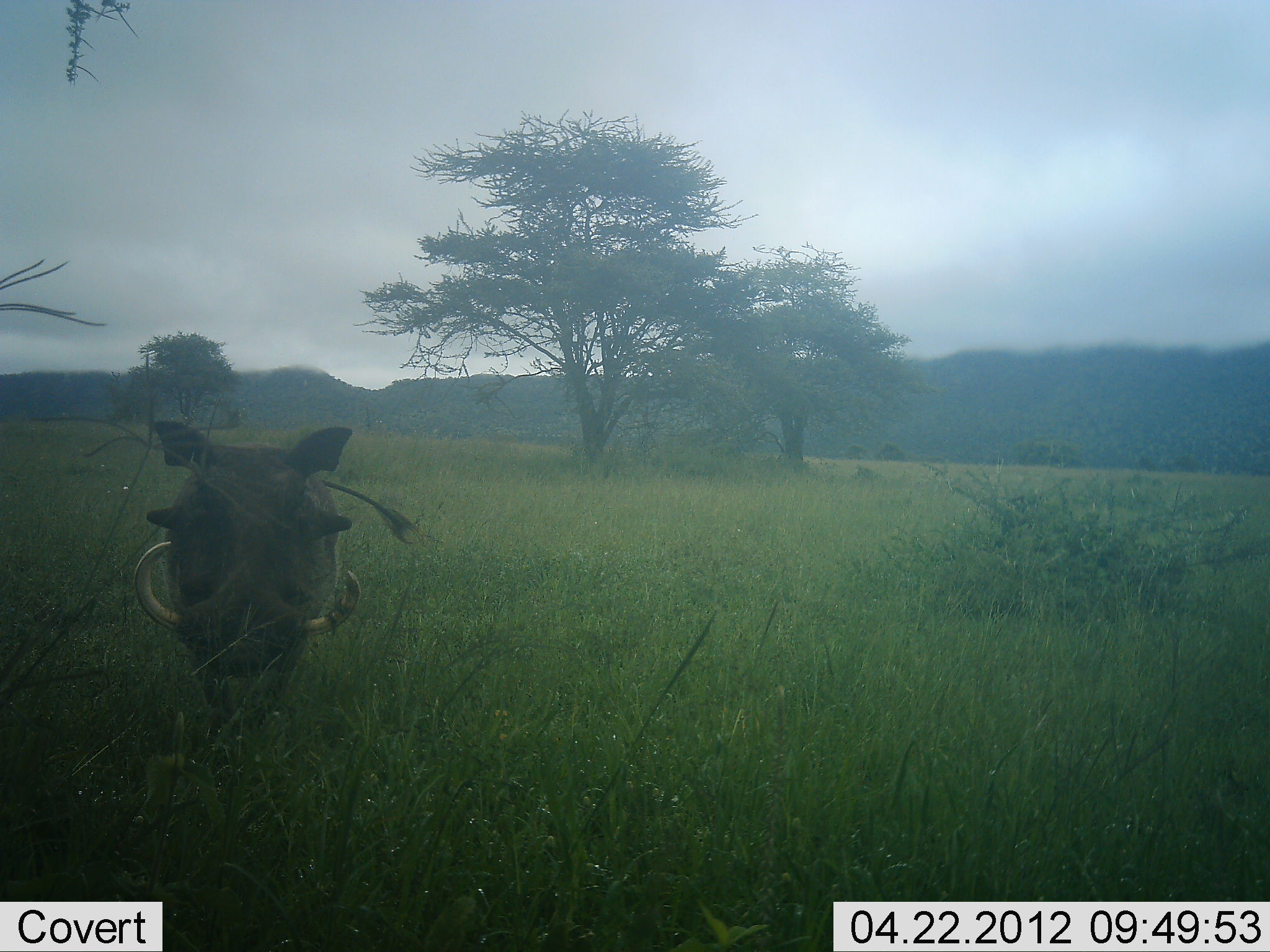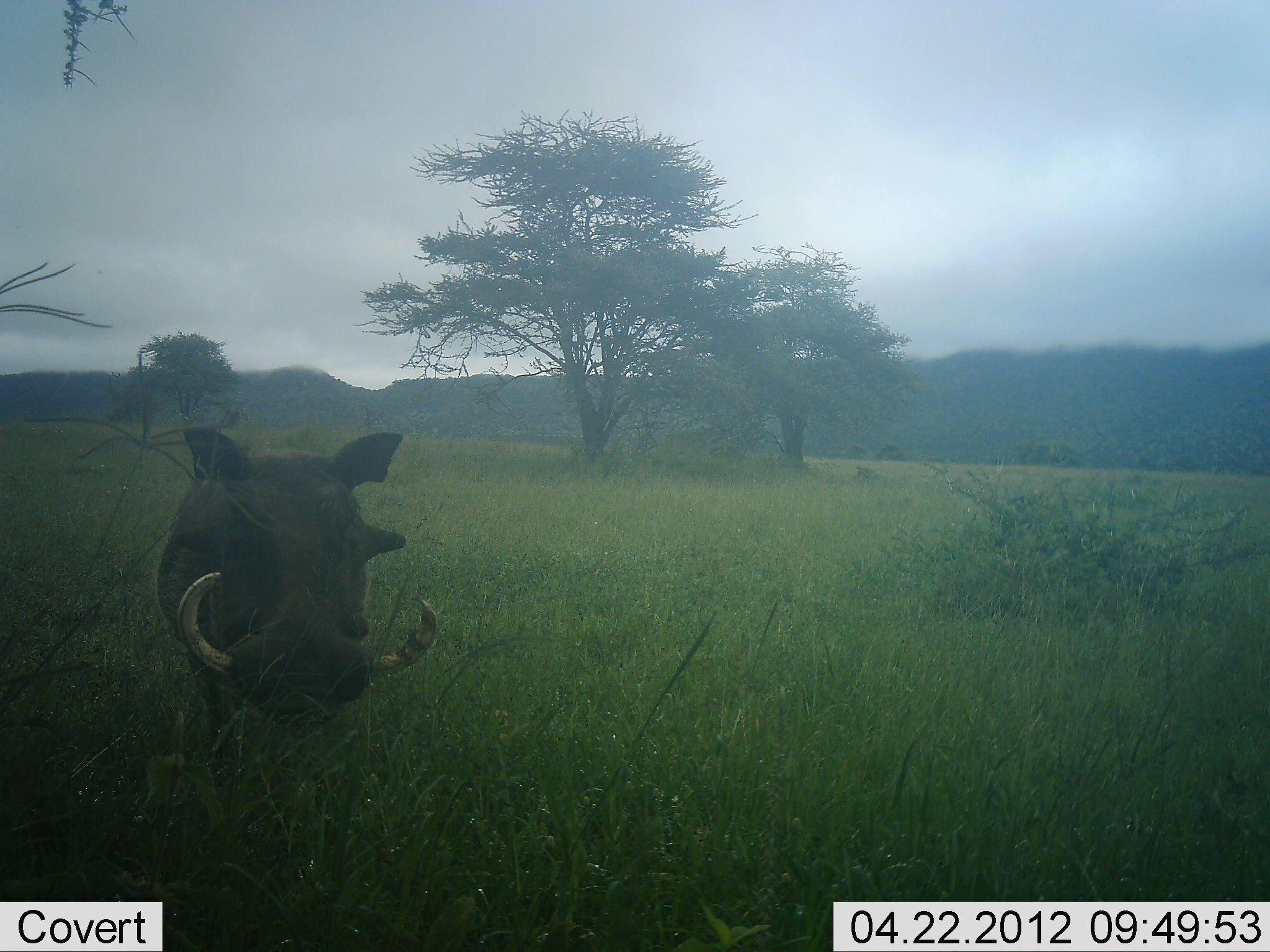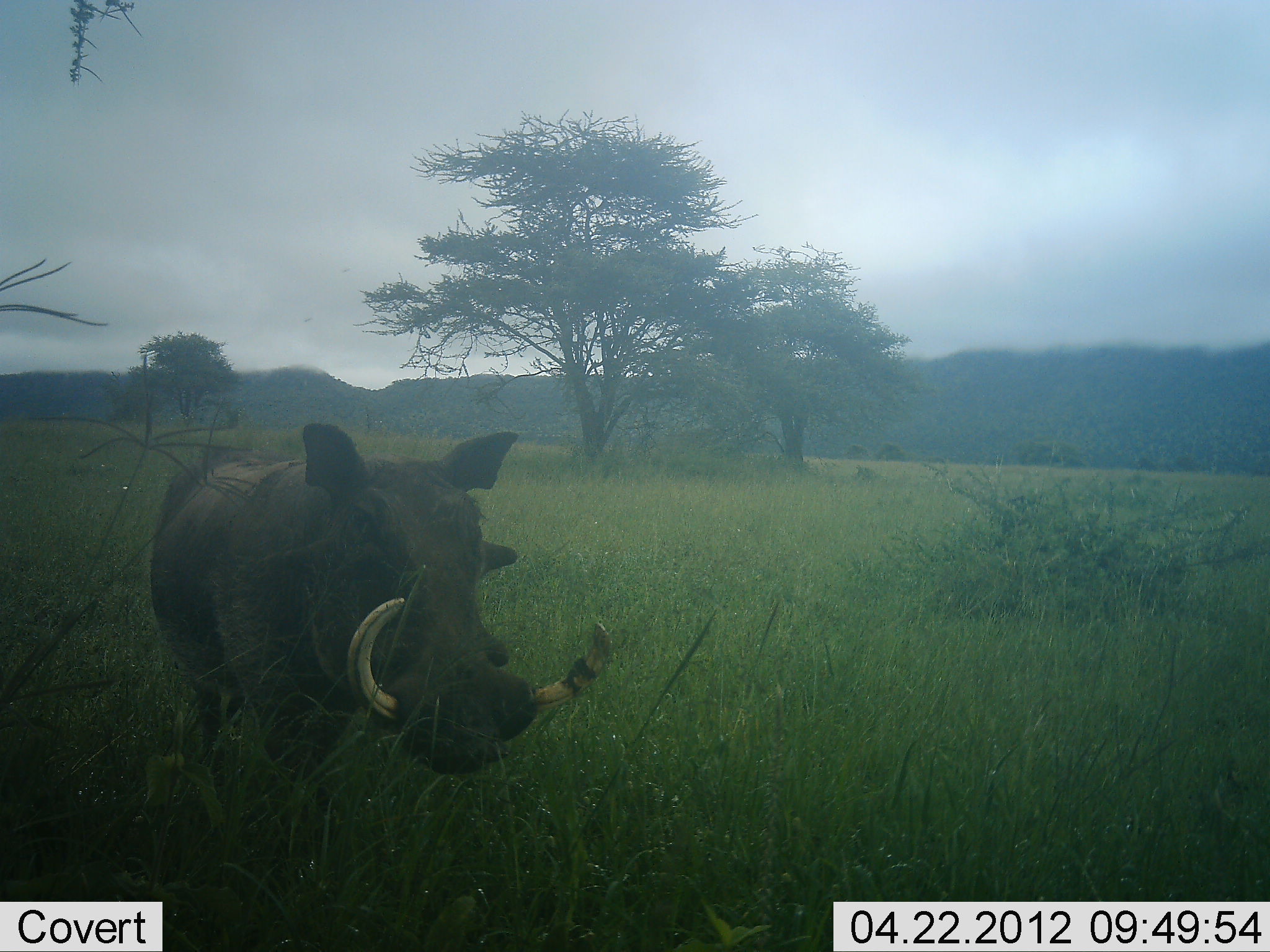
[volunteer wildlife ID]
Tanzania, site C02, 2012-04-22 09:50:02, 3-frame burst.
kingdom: Animalia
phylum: Chordata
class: Mammalia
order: Artiodactyla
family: Suidae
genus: Phacochoerus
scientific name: Phacochoerus africanus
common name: warthog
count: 1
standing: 6%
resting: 0%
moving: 94%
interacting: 0%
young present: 0%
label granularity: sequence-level